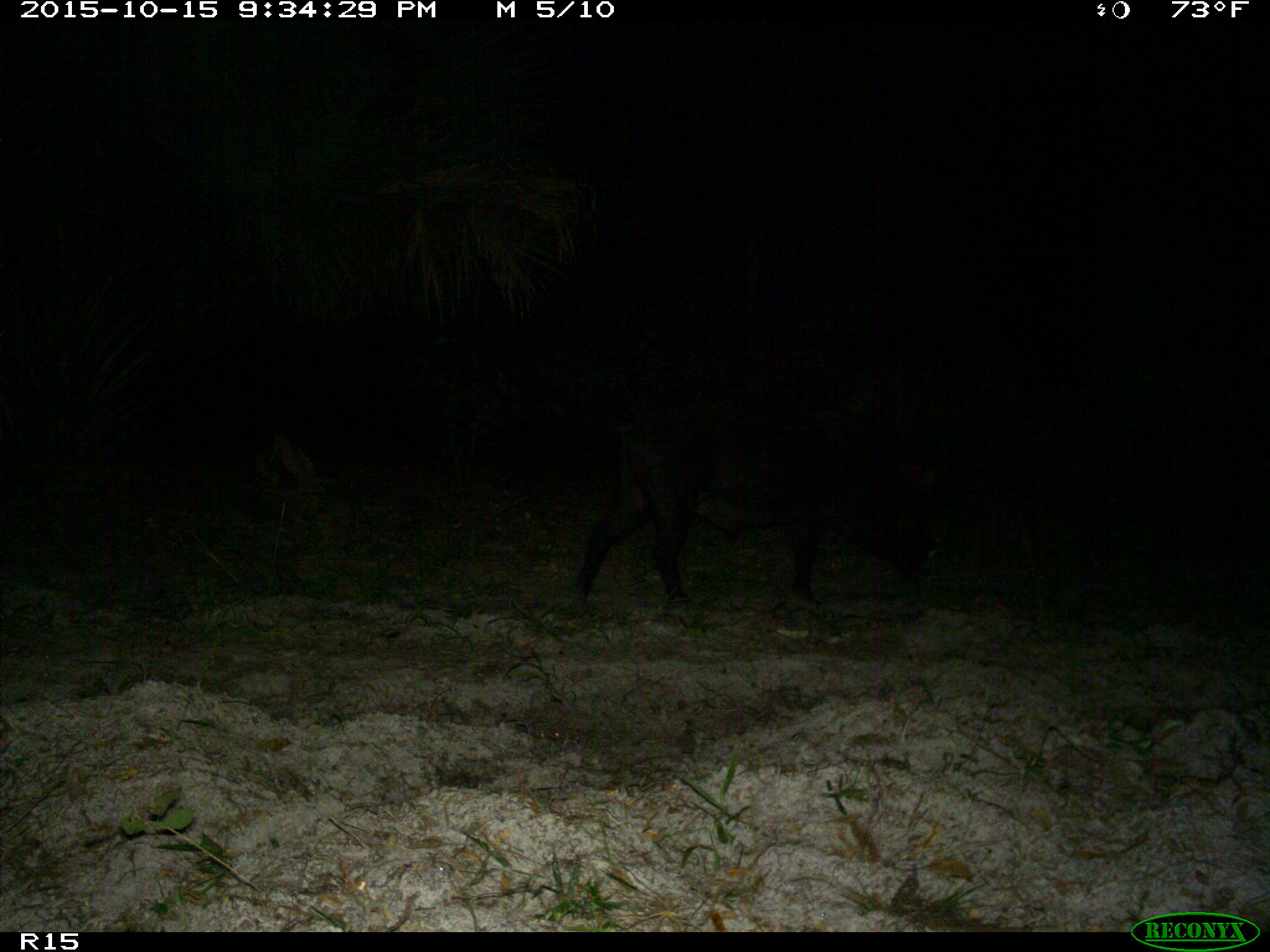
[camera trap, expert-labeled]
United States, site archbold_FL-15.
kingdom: Animalia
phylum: Chordata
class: Mammalia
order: Artiodactyla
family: Suidae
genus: Sus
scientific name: Sus scrofa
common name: wild boar